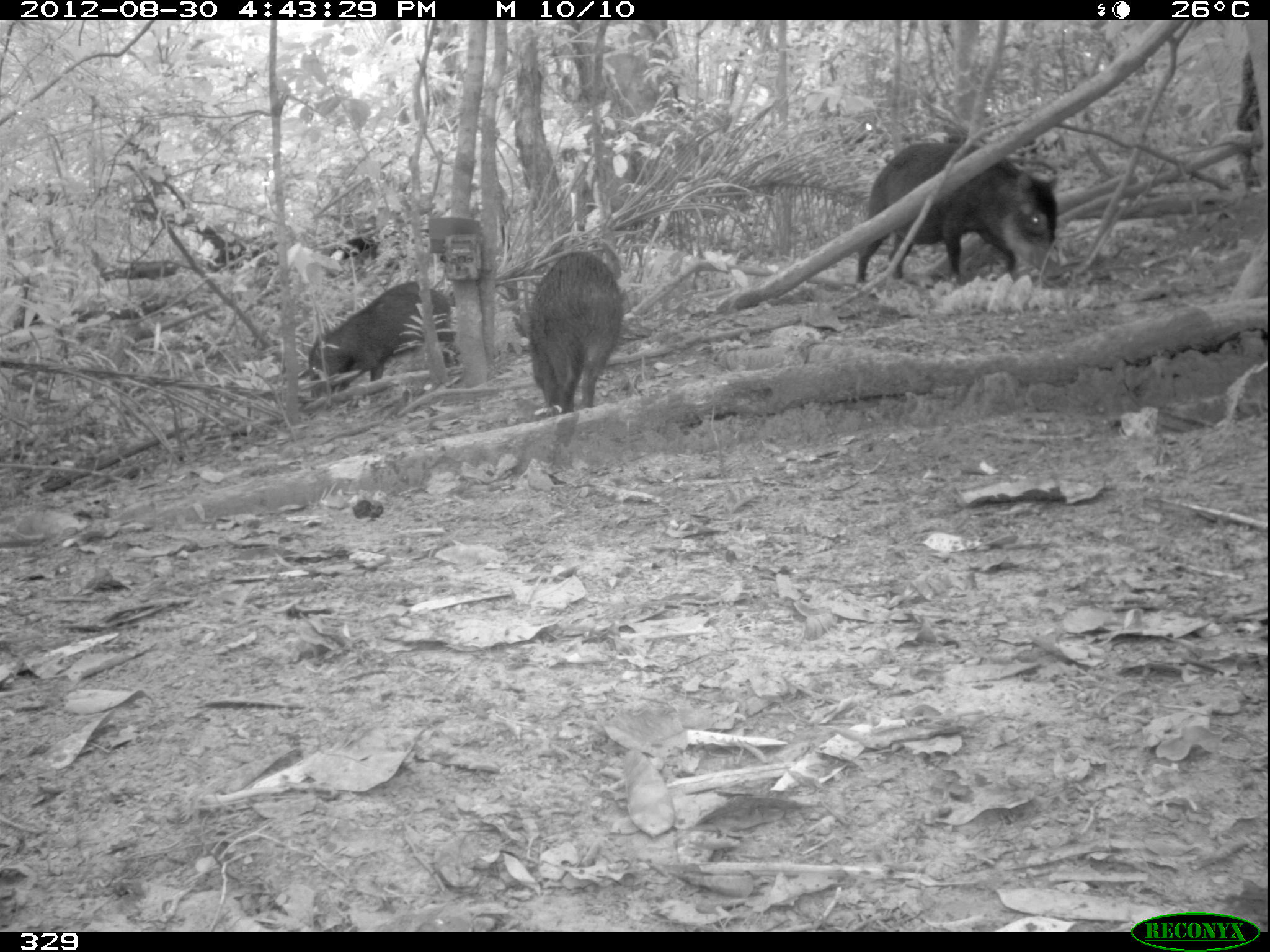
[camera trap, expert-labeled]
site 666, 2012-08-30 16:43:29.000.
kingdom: Animalia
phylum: Chordata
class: Mammalia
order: Artiodactyla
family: Tayassuidae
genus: Tayassu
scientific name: Tayassu pecari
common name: white-lipped peccary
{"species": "Tayassu pecari (white-lipped peccary)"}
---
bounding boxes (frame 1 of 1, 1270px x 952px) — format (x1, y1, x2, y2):
tayassu pecari: (853, 138, 1063, 286); (306, 280, 457, 402); (517, 250, 622, 412)